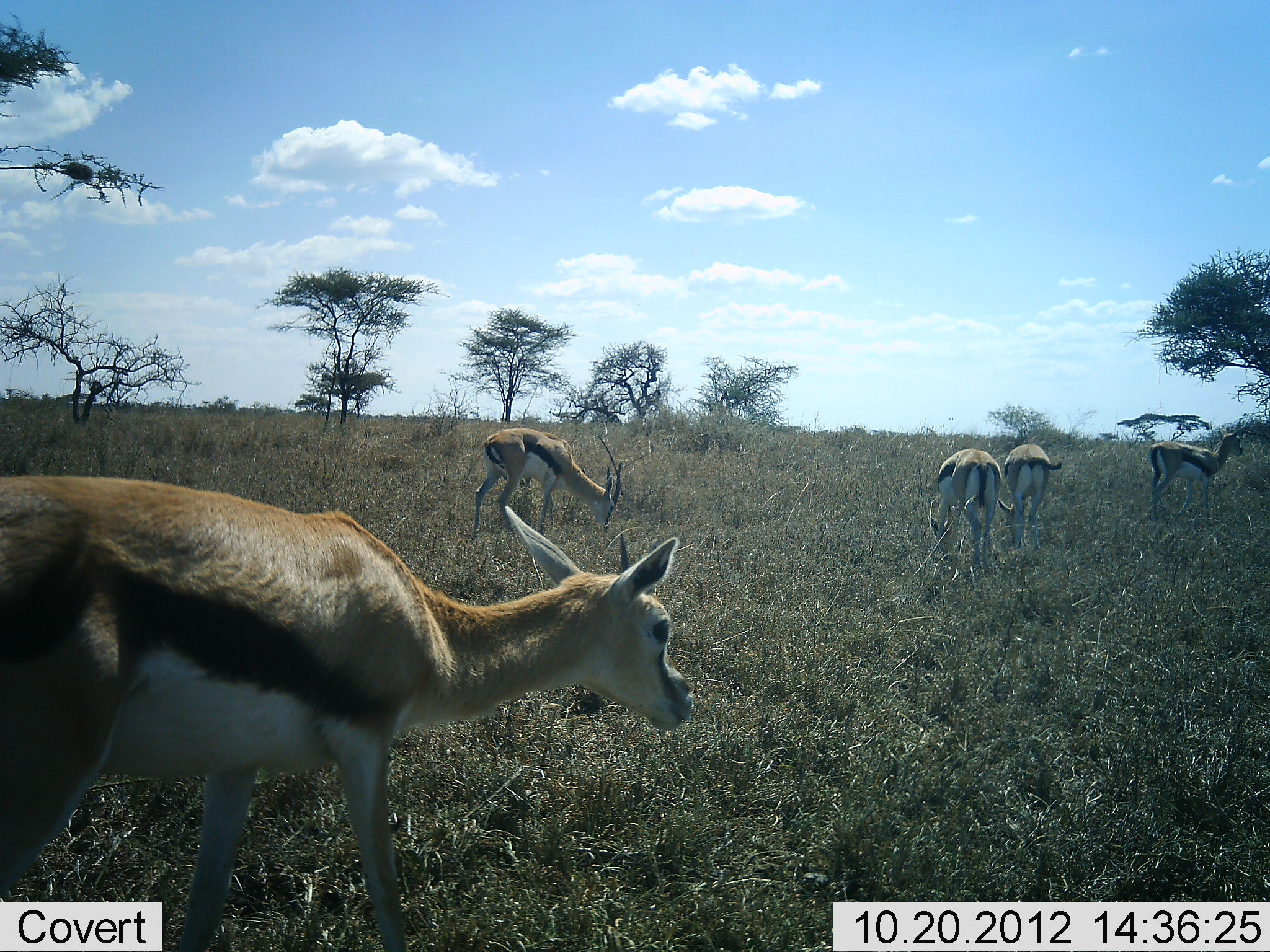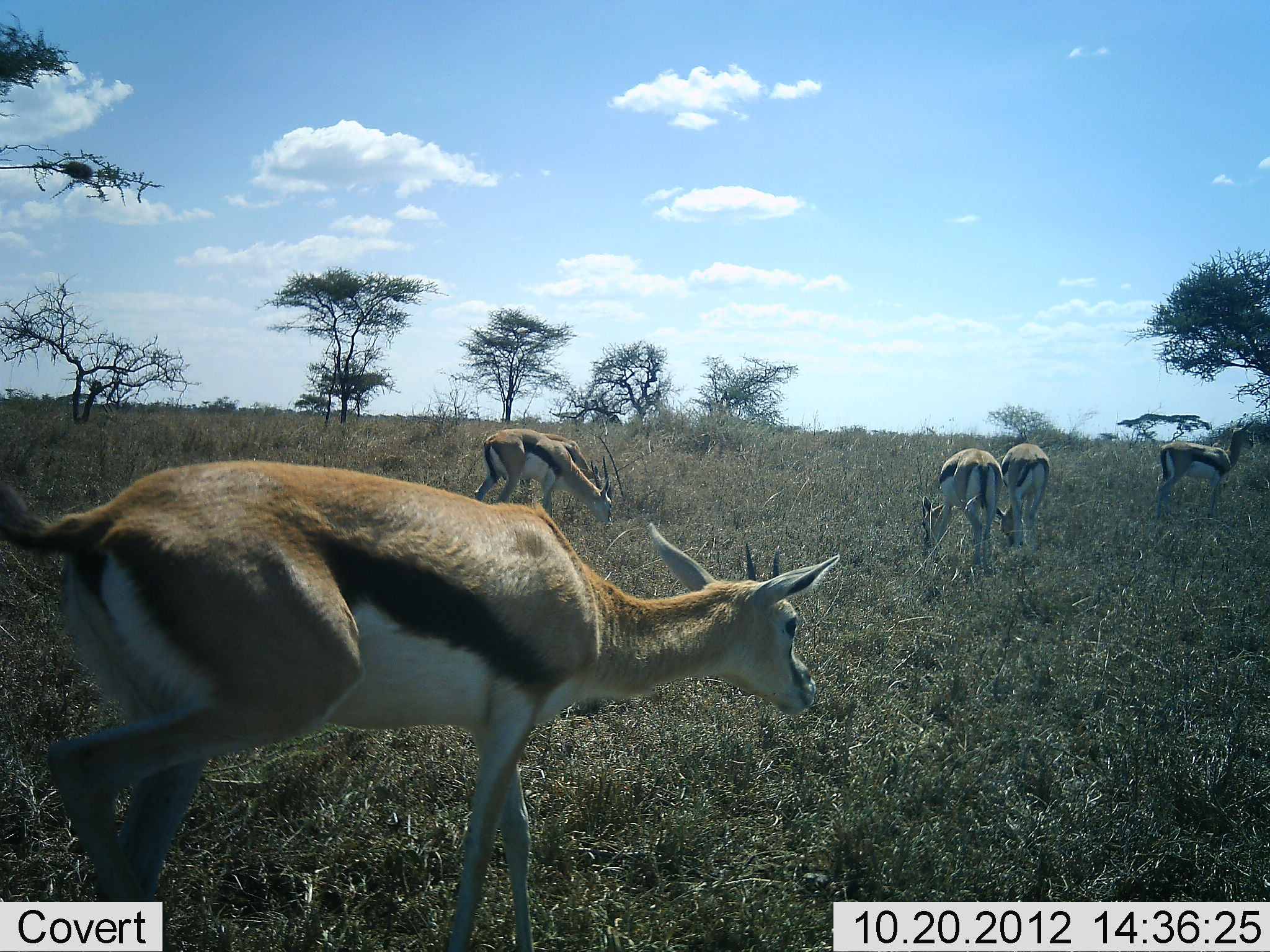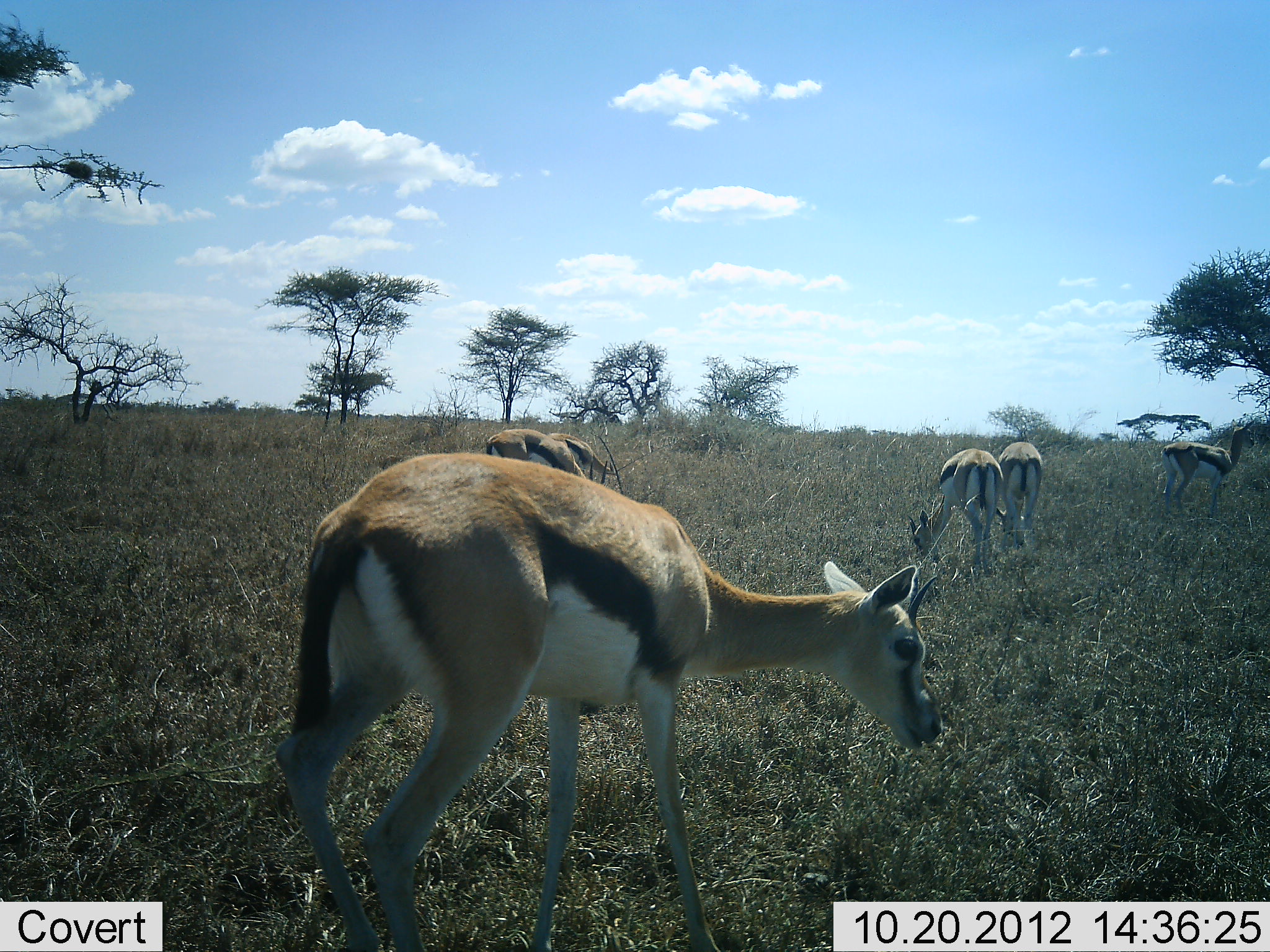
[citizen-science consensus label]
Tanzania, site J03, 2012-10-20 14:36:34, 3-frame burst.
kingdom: Animalia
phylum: Chordata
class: Mammalia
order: Artiodactyla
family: Bovidae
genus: Eudorcas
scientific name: Eudorcas thomsonii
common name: thomson's gazelle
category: gazellethomsons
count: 5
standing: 50%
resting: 10%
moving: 90%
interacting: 0%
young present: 10%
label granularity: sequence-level